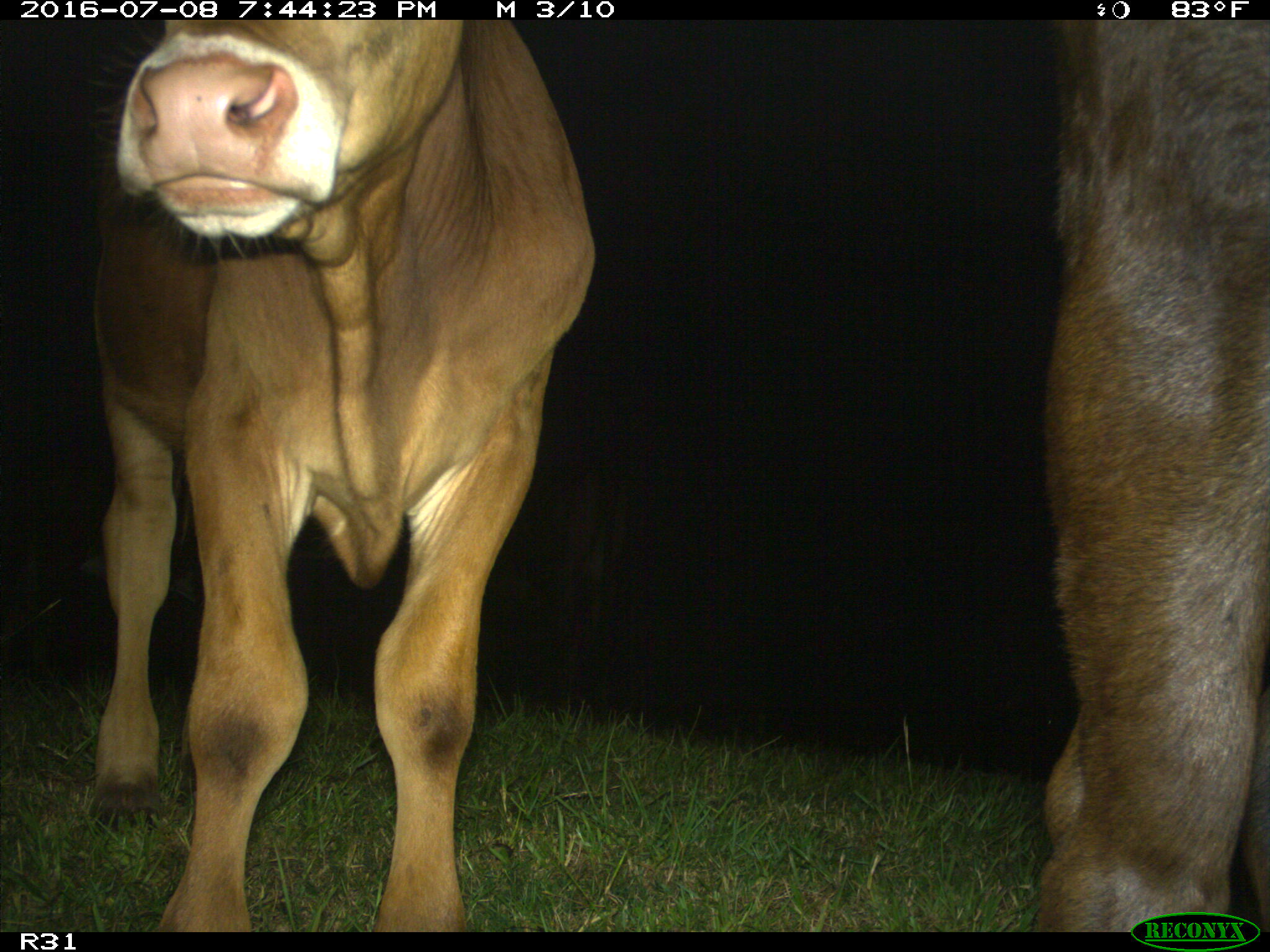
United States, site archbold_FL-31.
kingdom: Animalia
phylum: Chordata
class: Mammalia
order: Artiodactyla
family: Bovidae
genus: Bos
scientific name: Bos taurus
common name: domestic cow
Bos taurus (domestic cow).